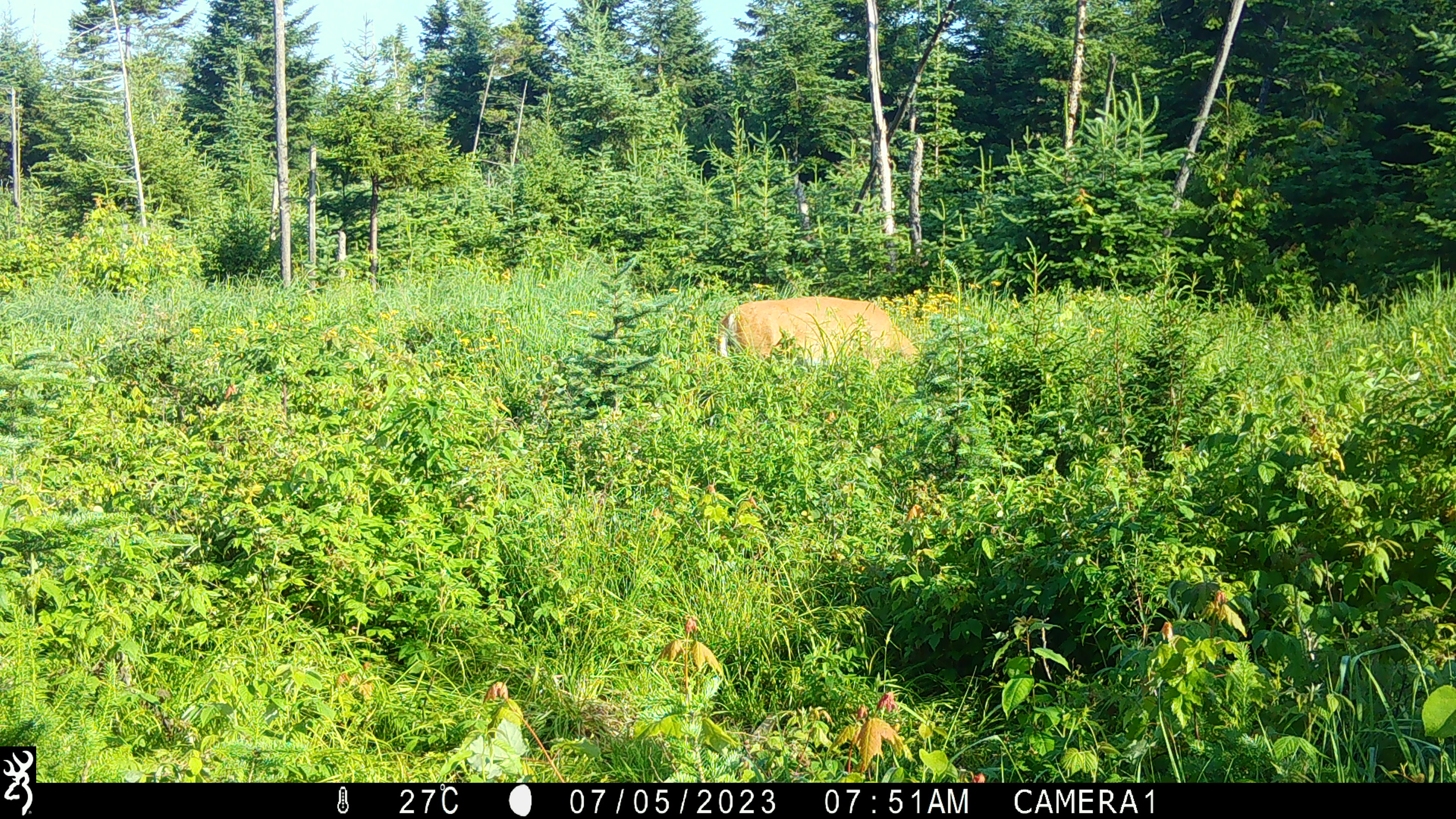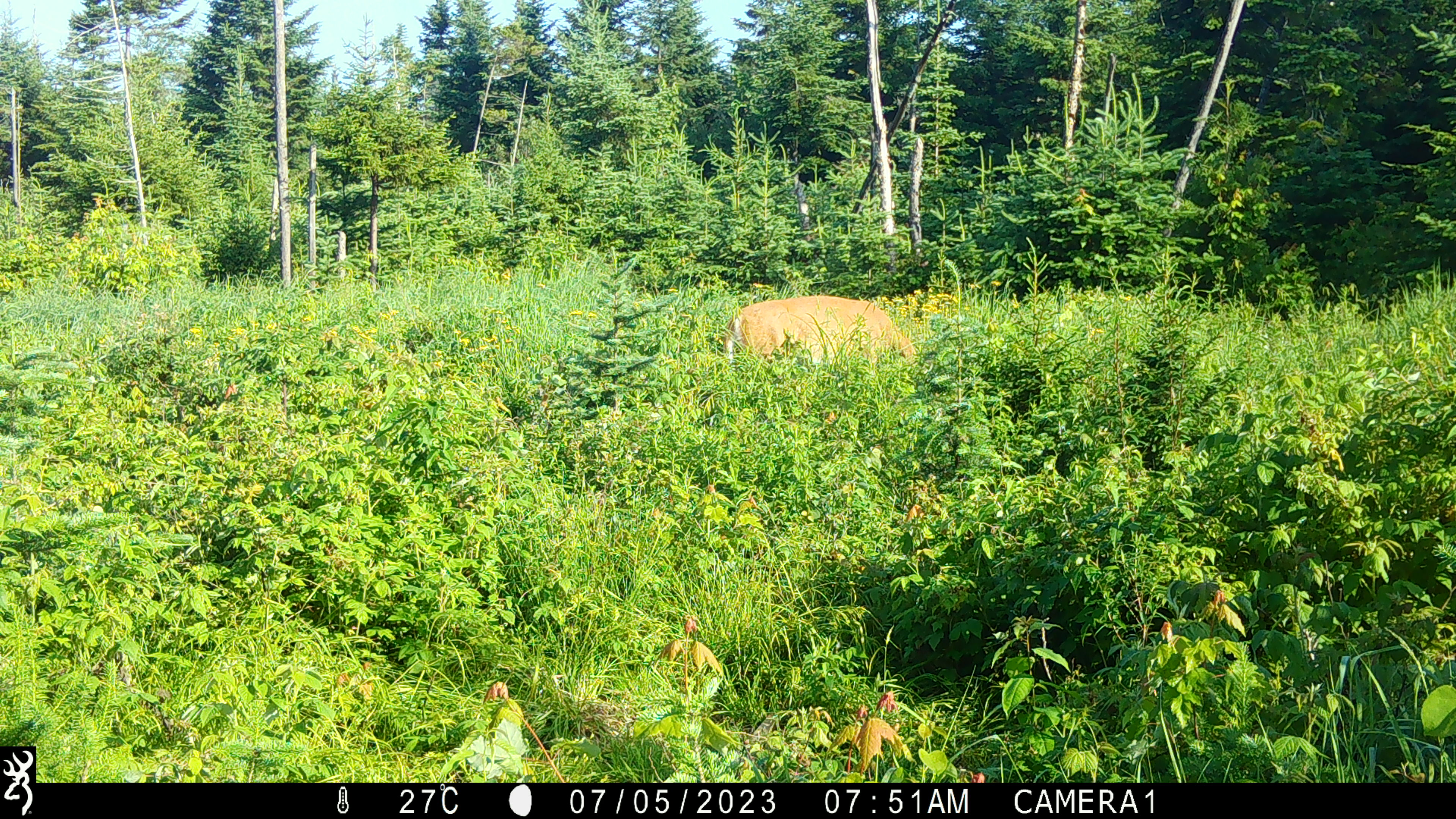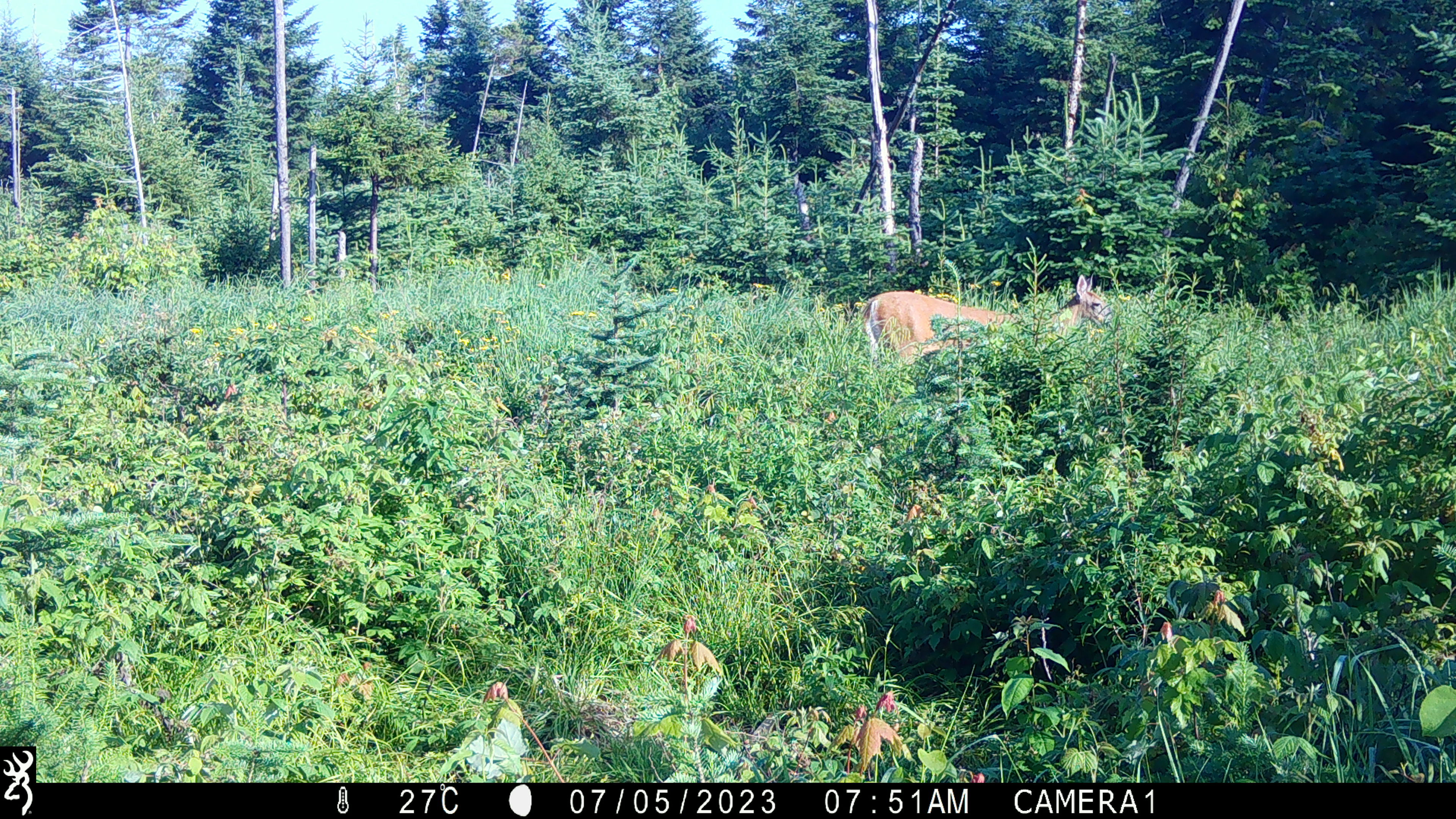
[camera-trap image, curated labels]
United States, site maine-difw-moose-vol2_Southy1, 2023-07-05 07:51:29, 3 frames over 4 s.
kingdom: Animalia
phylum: Chordata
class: Mammalia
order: Artiodactyla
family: Cervidae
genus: Odocoileus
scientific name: Odocoileus virginianus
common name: white-tailed deer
White-tailed deer (Odocoileus virginianus).